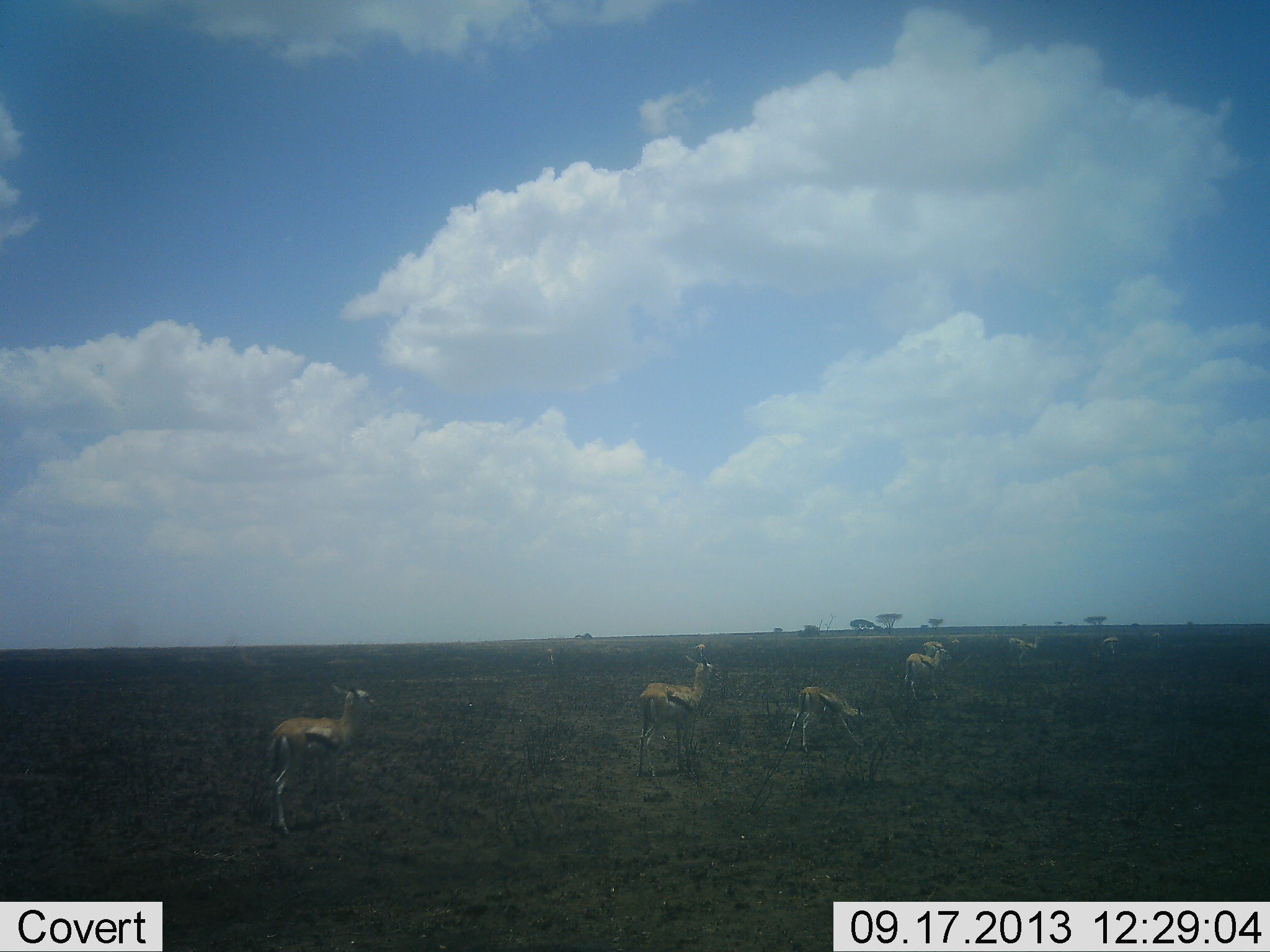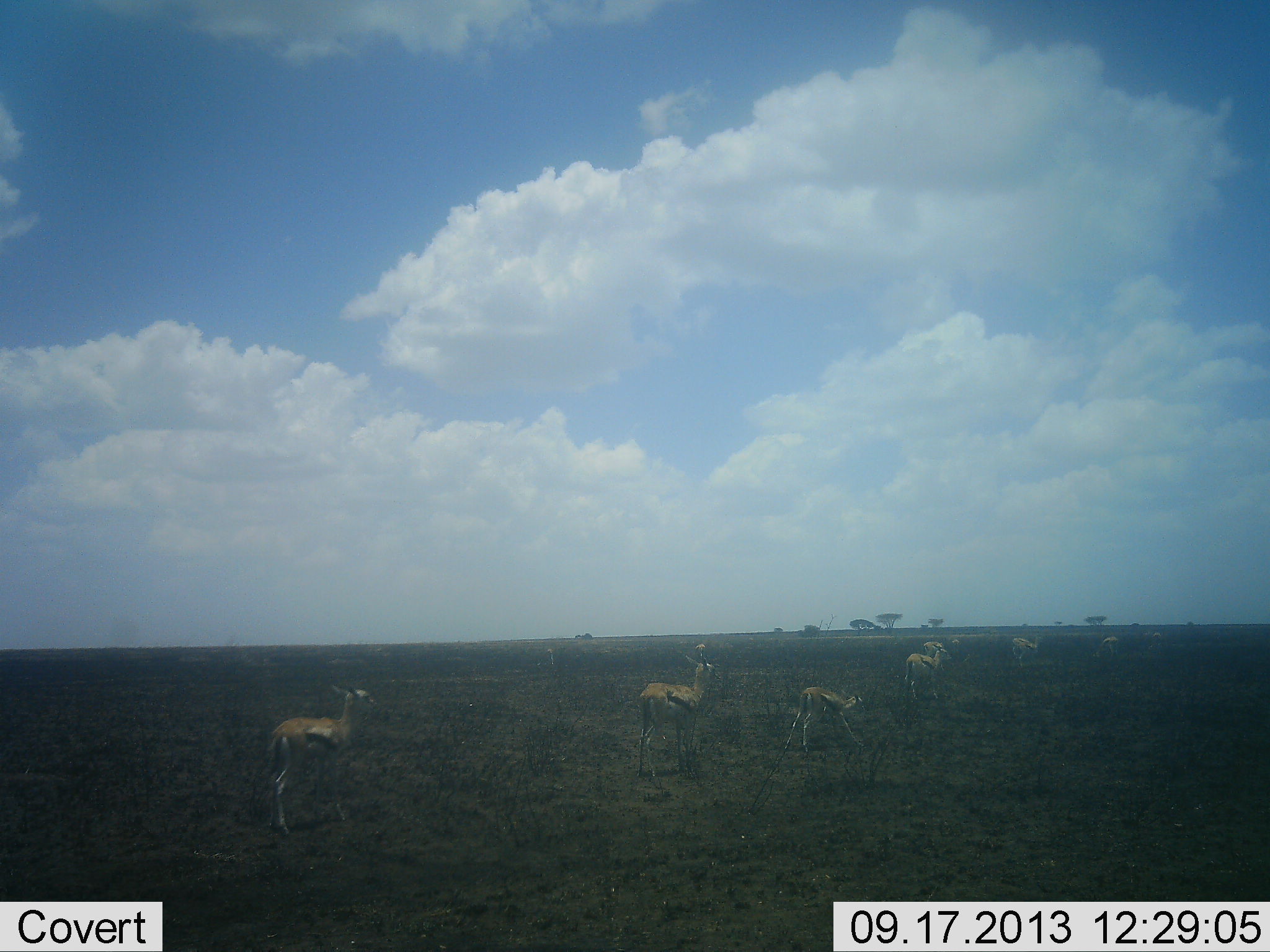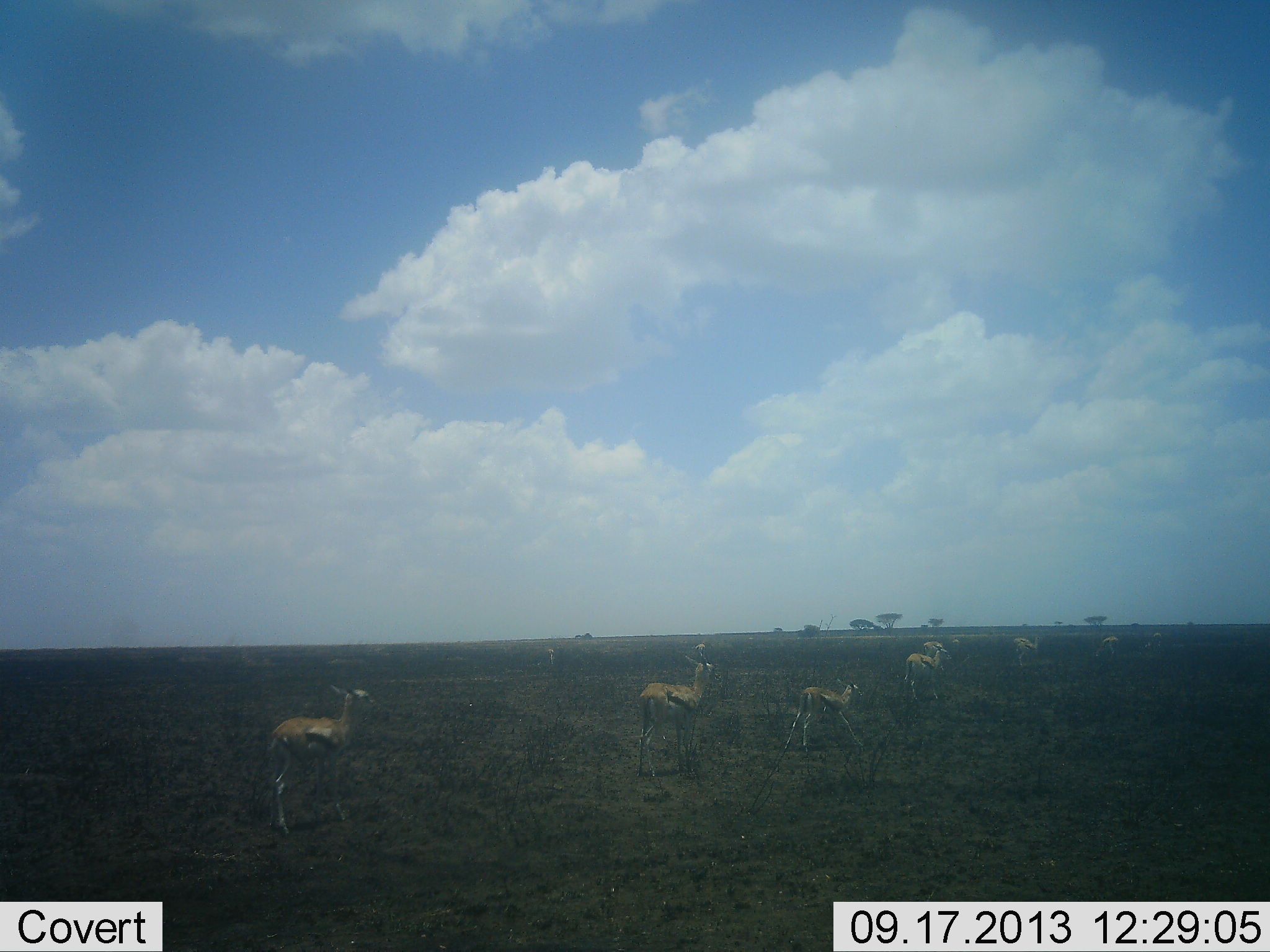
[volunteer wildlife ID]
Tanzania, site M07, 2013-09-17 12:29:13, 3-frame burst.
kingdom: Animalia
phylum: Chordata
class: Mammalia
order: Artiodactyla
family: Bovidae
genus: Eudorcas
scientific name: Eudorcas thomsonii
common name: thomson's gazelle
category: gazellethomsons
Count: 8.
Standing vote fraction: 100%.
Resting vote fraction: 0%.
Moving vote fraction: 30%.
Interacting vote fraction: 0%.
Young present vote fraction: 10%.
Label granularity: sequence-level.